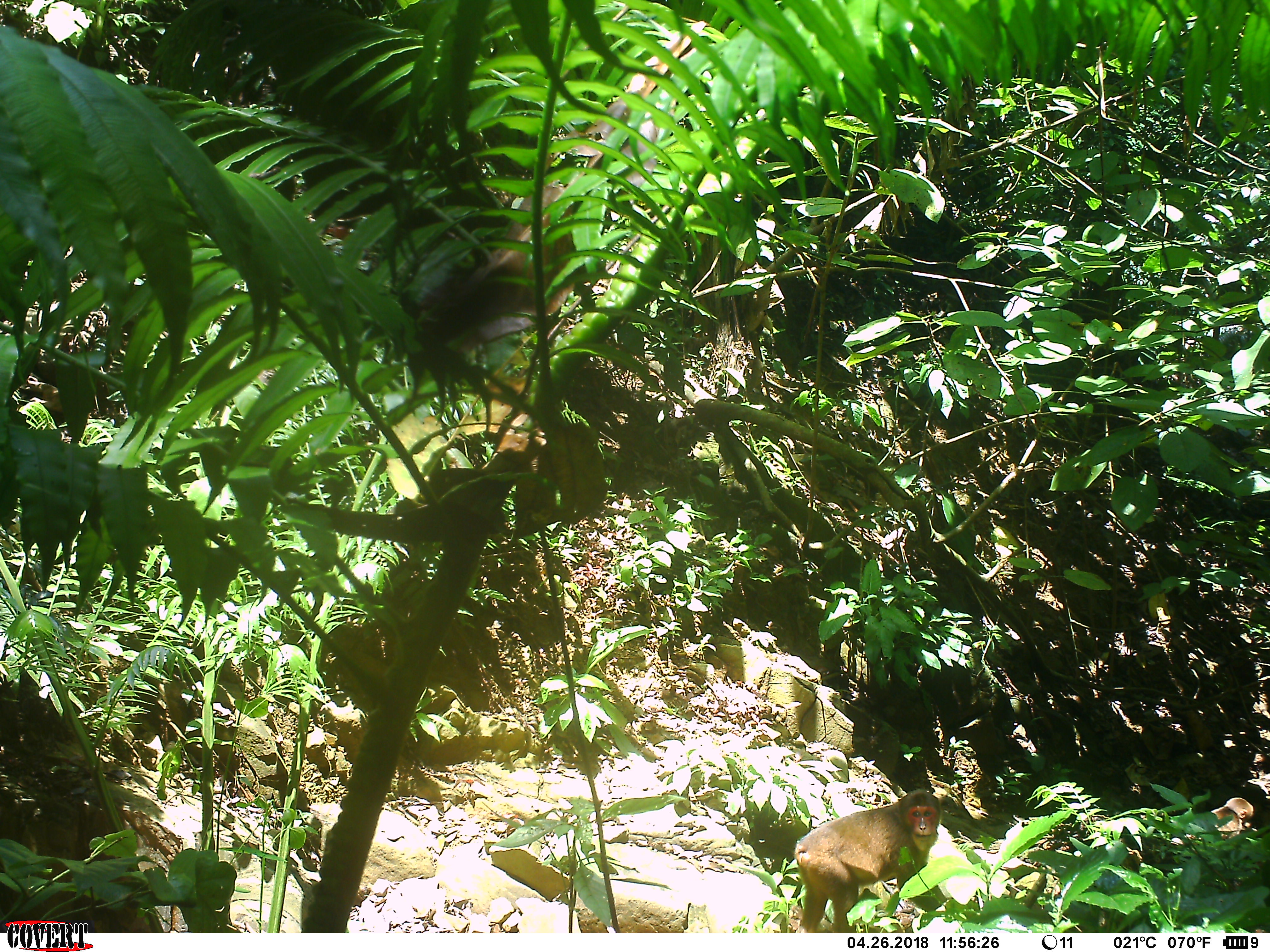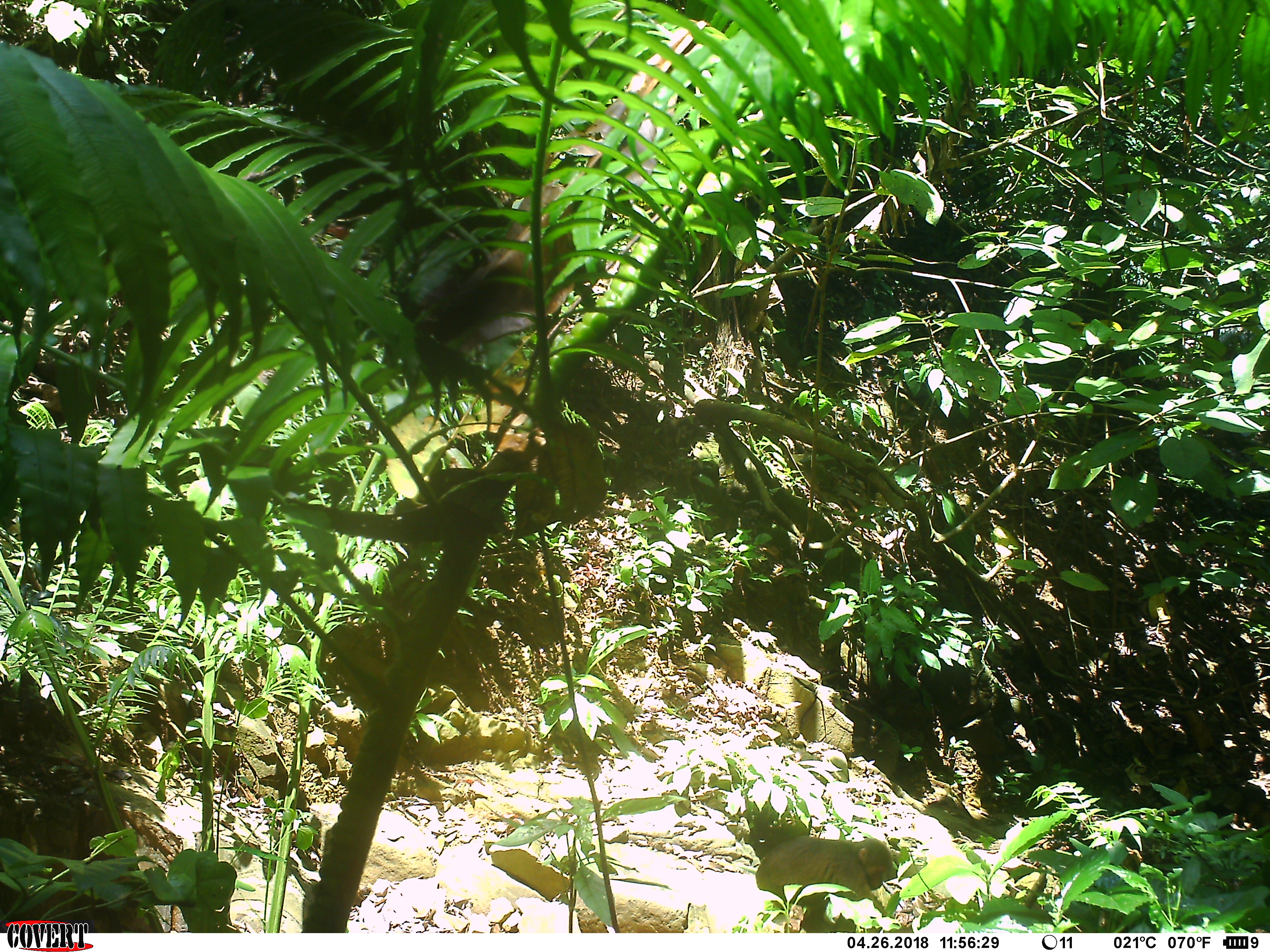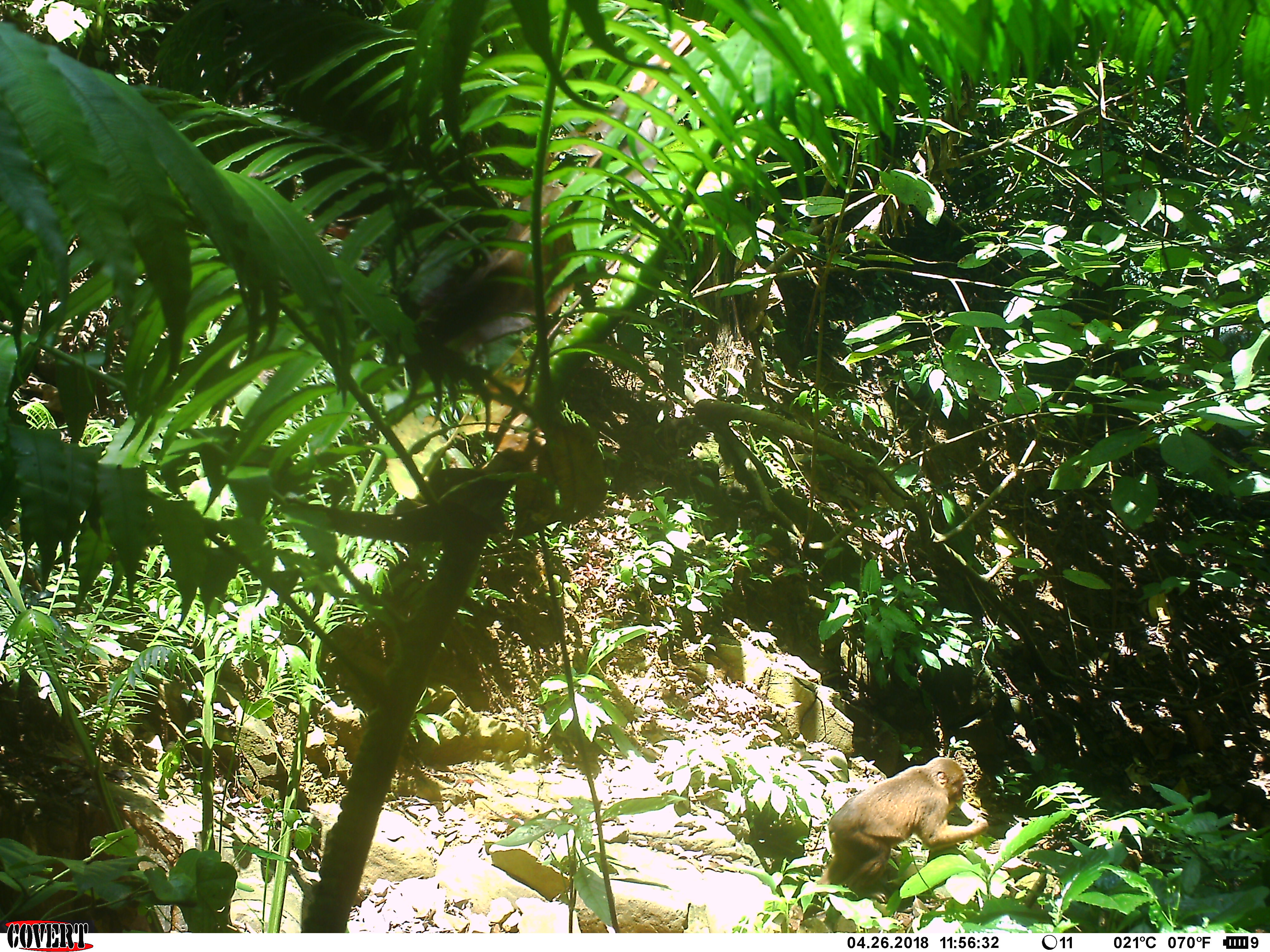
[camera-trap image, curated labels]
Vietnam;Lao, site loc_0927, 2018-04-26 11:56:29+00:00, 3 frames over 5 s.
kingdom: Animalia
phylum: Chordata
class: Mammalia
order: Primates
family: Cercopithecidae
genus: Macaca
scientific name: Macaca arctoides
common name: stump-tailed macaque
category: stump tailed macaque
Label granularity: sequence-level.